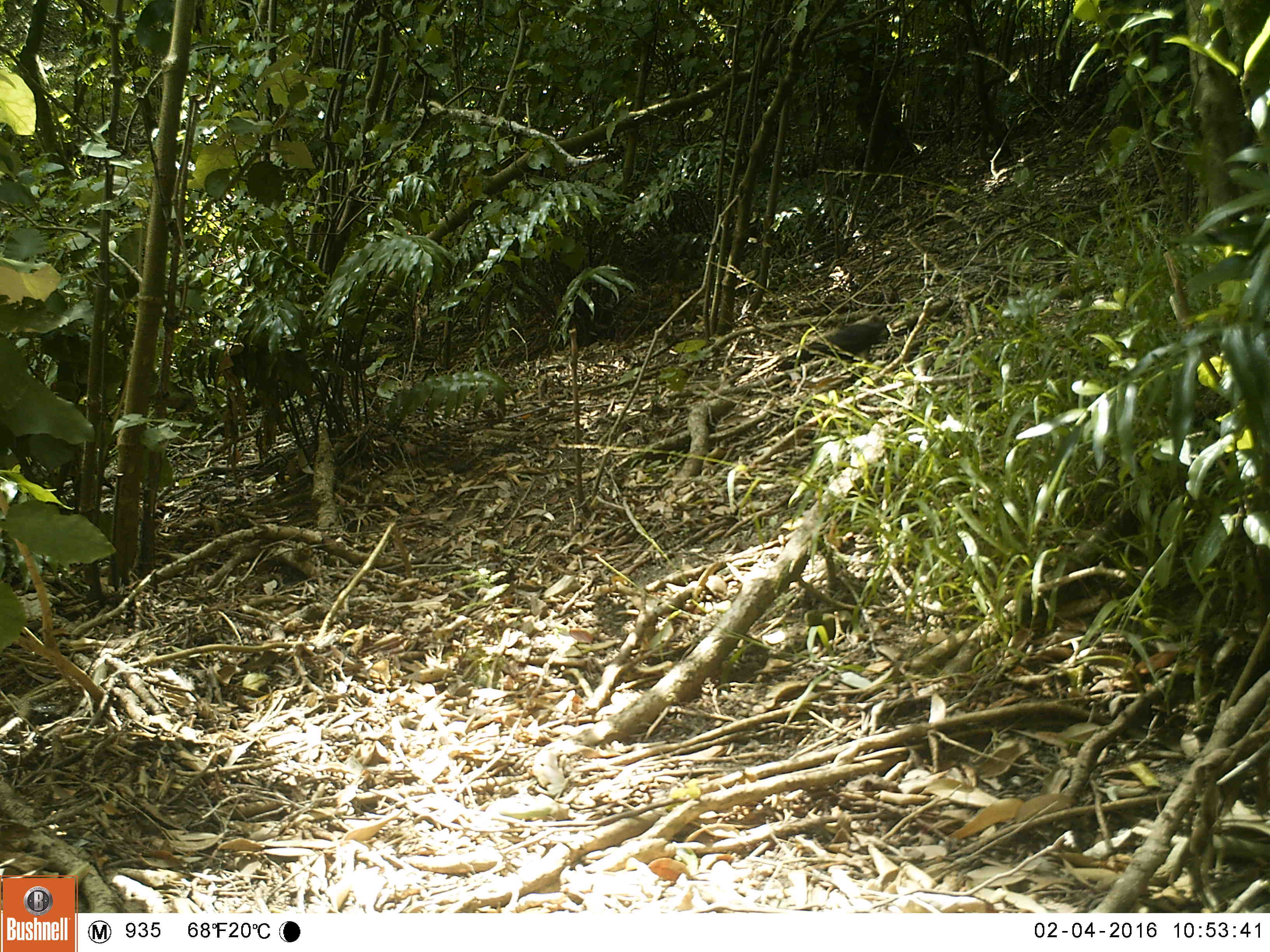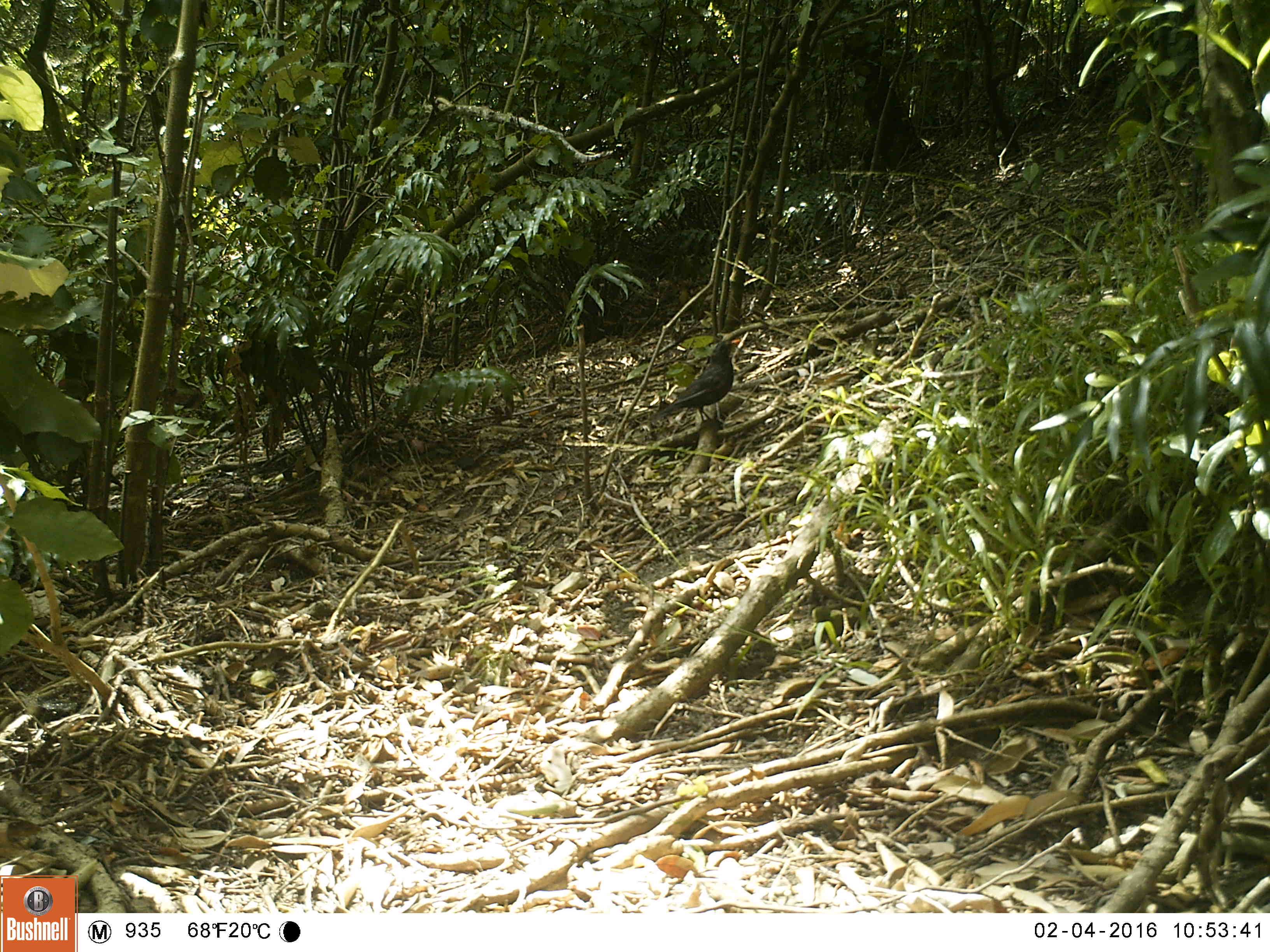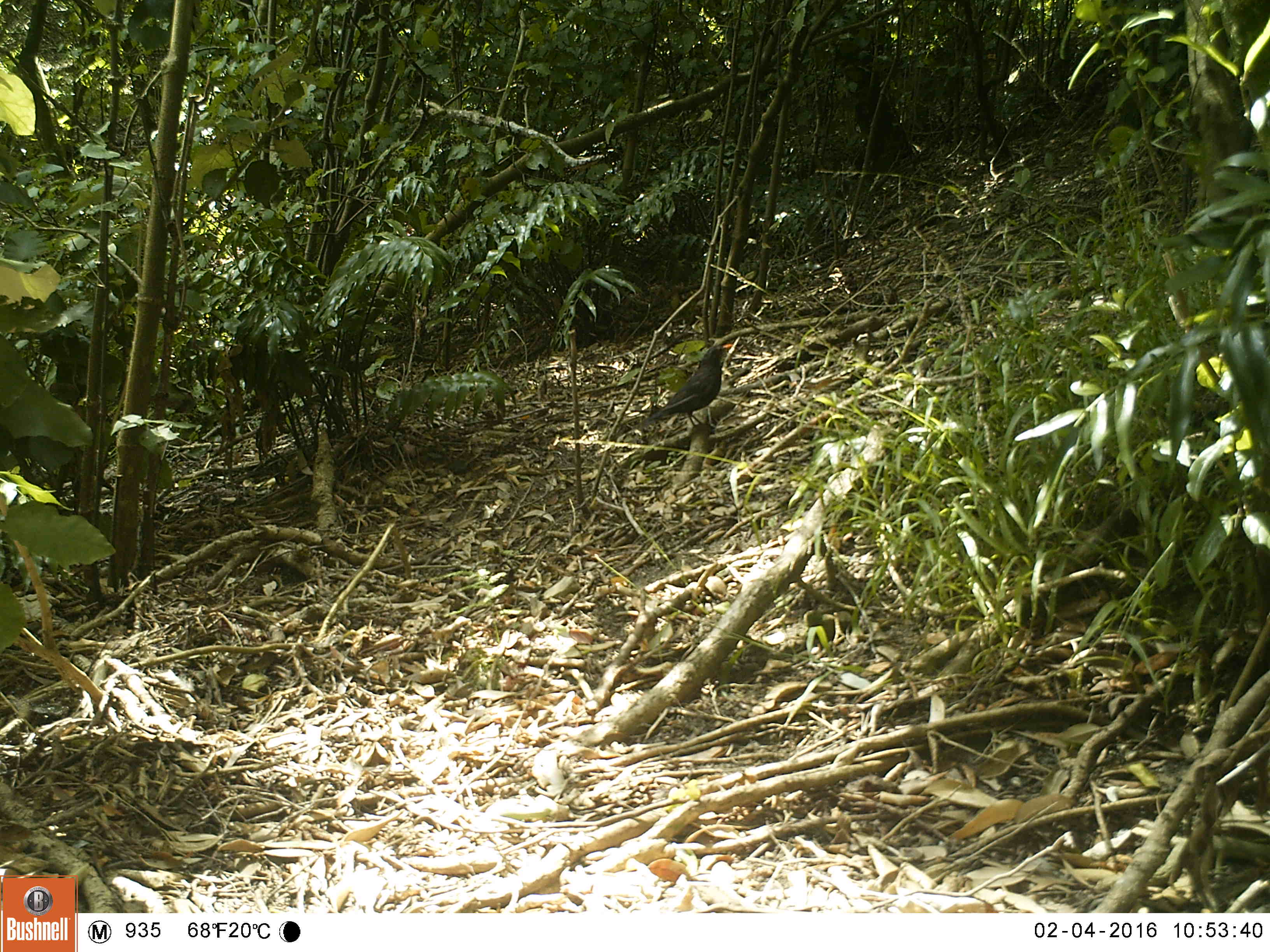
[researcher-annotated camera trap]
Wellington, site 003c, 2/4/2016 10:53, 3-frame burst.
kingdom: Animalia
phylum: Chordata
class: Aves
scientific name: Aves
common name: bird